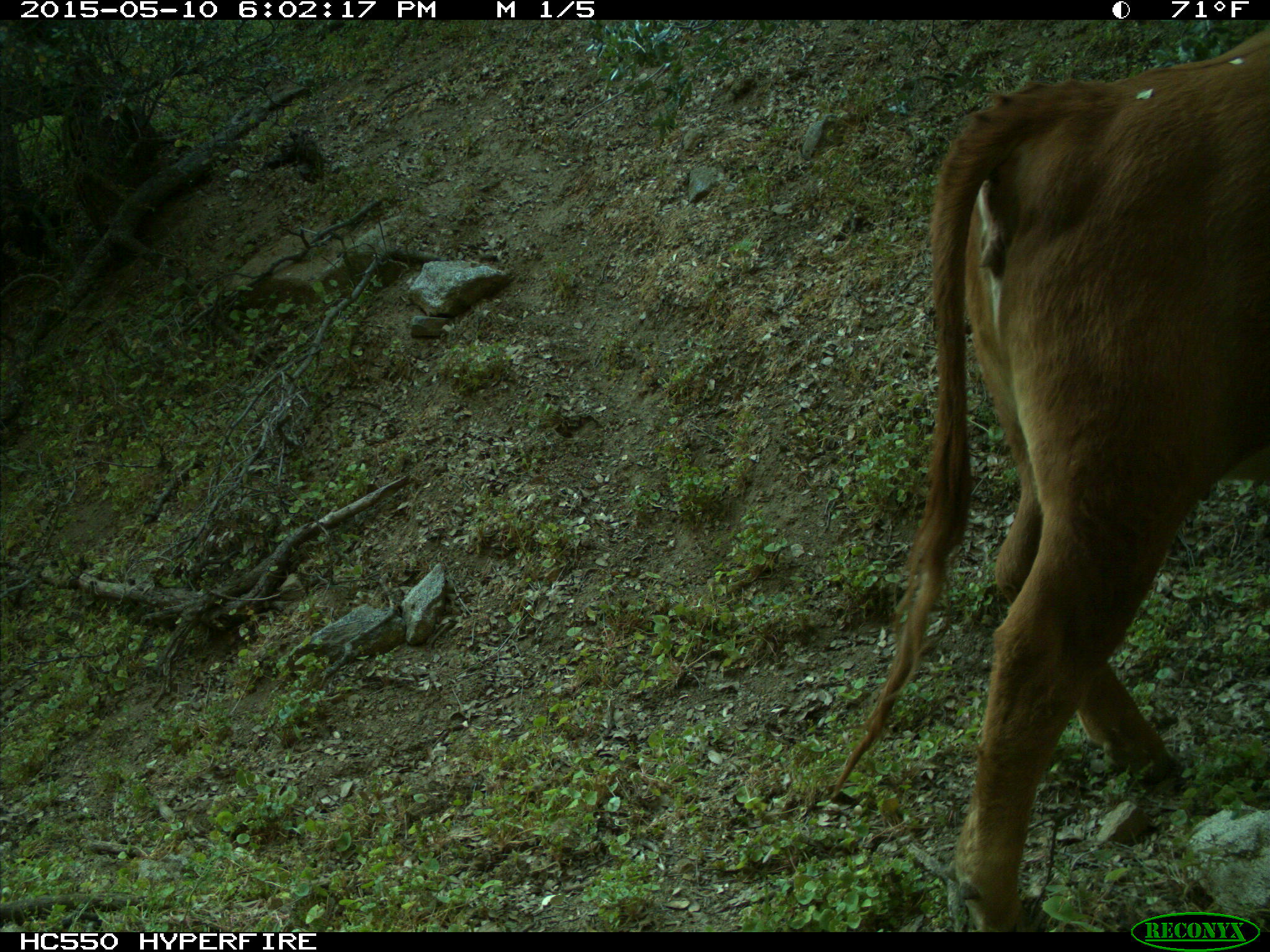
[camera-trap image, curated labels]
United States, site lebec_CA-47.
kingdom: Animalia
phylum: Chordata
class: Mammalia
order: Artiodactyla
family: Bovidae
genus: Bos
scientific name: Bos taurus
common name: domestic cow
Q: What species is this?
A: Bos taurus (domestic cow).